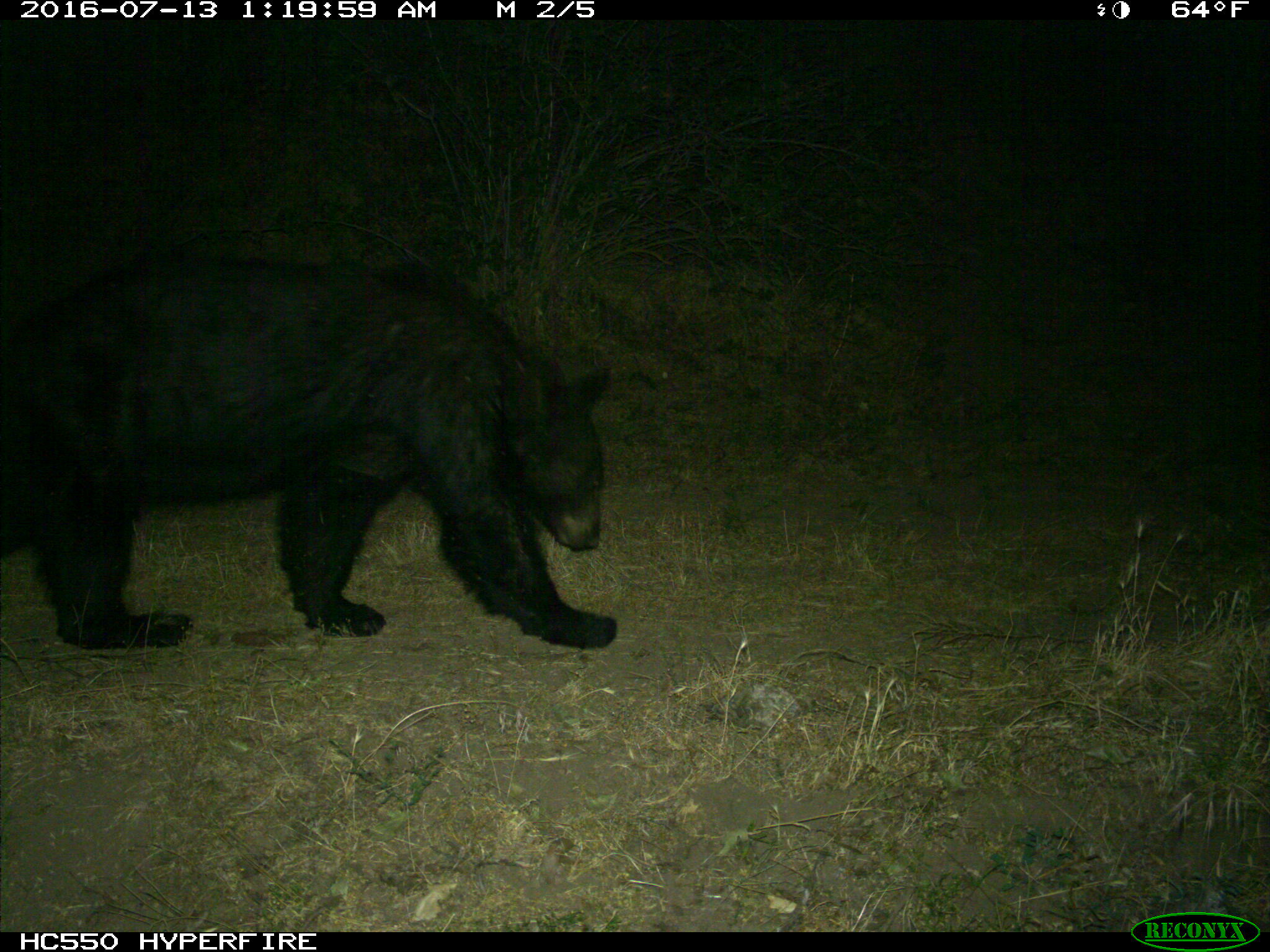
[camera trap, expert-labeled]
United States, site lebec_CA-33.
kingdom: Animalia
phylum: Chordata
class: Mammalia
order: Carnivora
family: Ursidae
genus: Ursus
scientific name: Ursus americanus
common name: american black bear